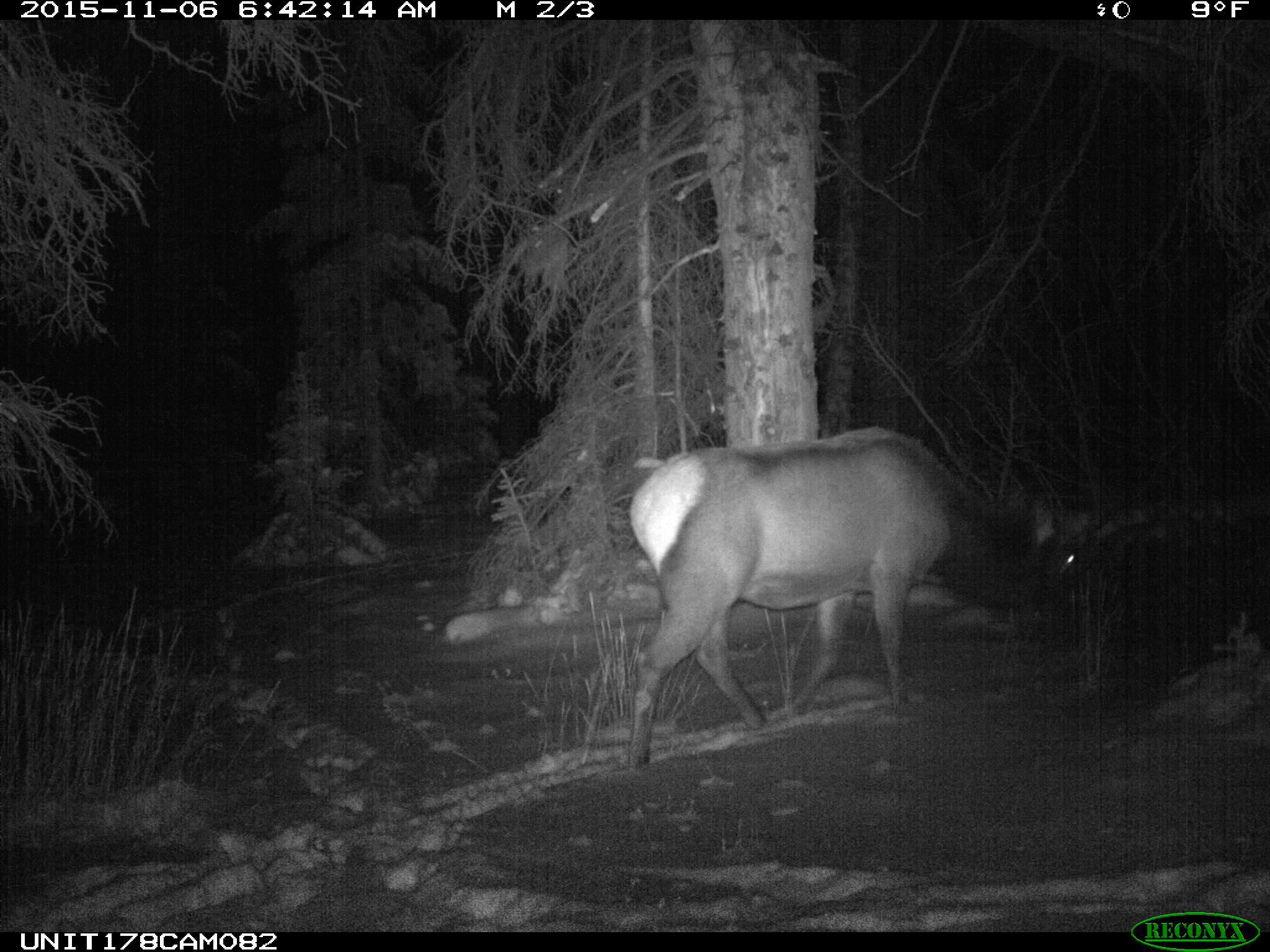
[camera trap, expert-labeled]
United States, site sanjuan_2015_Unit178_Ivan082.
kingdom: Animalia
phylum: Chordata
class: Mammalia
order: Artiodactyla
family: Cervidae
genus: Cervus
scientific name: Cervus elaphus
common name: red deer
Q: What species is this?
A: Cervus elaphus (red deer).